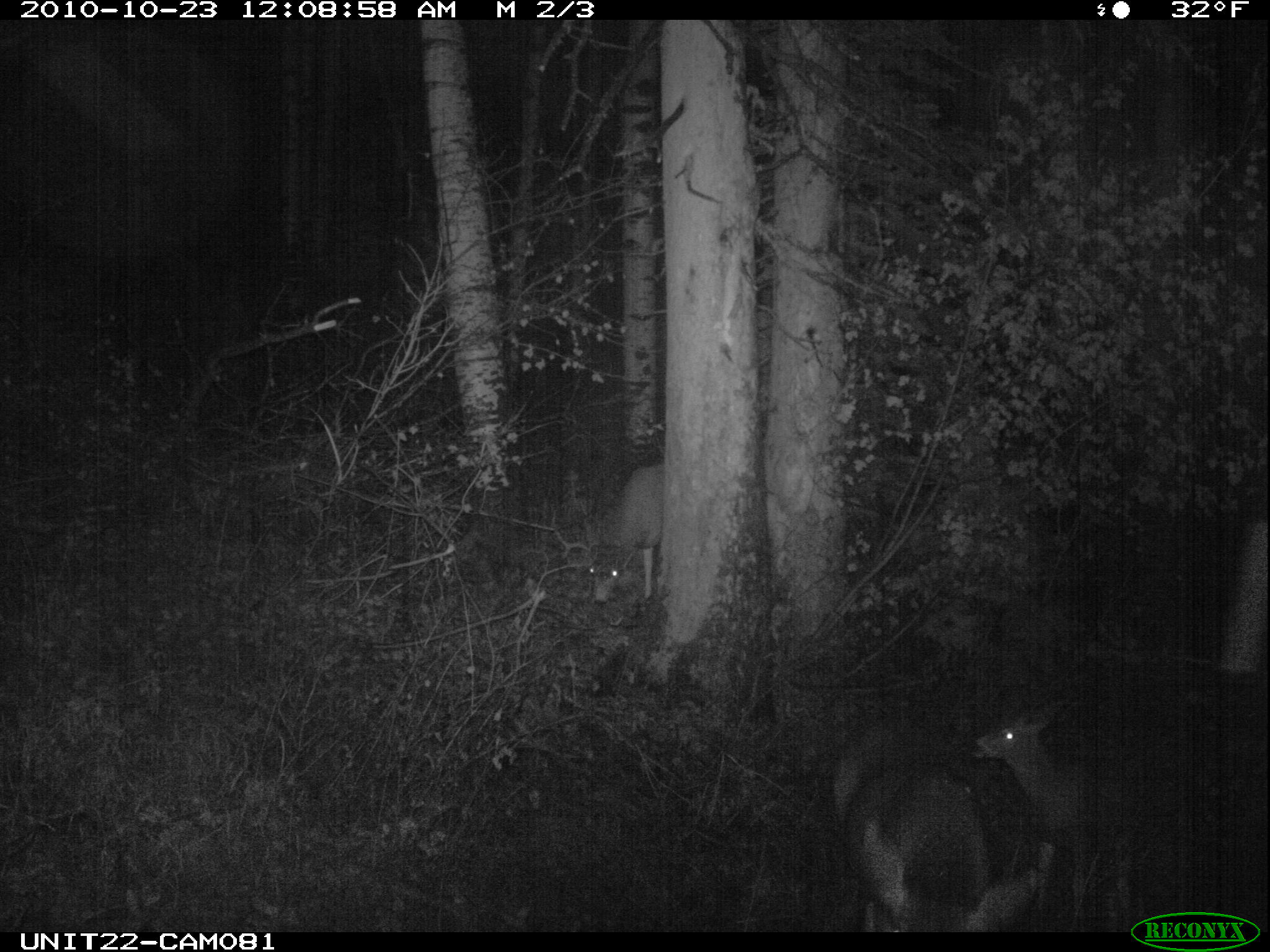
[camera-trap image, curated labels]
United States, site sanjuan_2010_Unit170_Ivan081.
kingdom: Animalia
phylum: Chordata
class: Mammalia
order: Artiodactyla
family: Cervidae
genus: Odocoileus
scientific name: Odocoileus hemionus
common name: mule deer